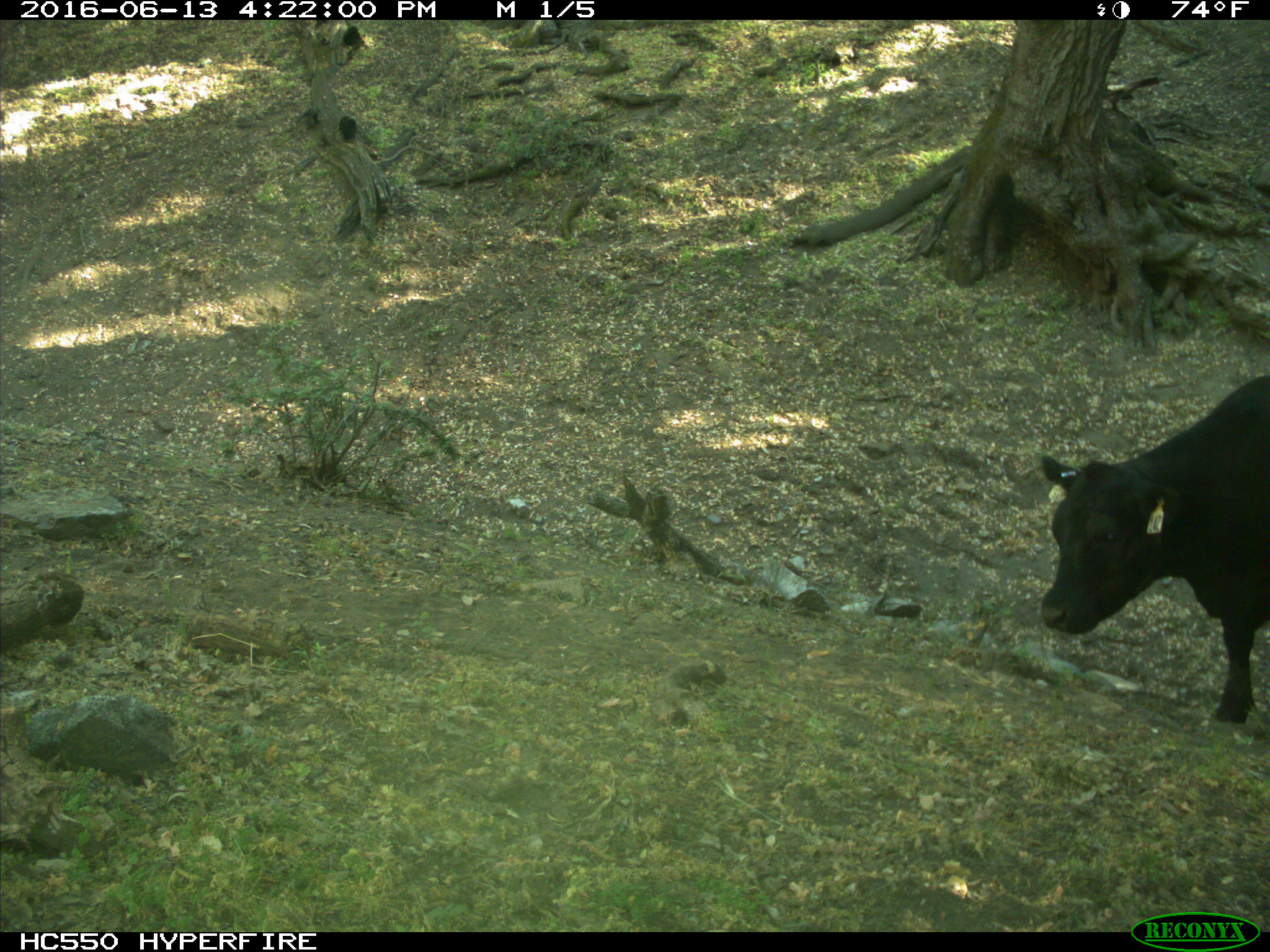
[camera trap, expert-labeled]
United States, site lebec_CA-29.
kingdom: Animalia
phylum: Chordata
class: Mammalia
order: Artiodactyla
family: Bovidae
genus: Bos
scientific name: Bos taurus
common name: domestic cow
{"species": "Bos taurus (domestic cow)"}